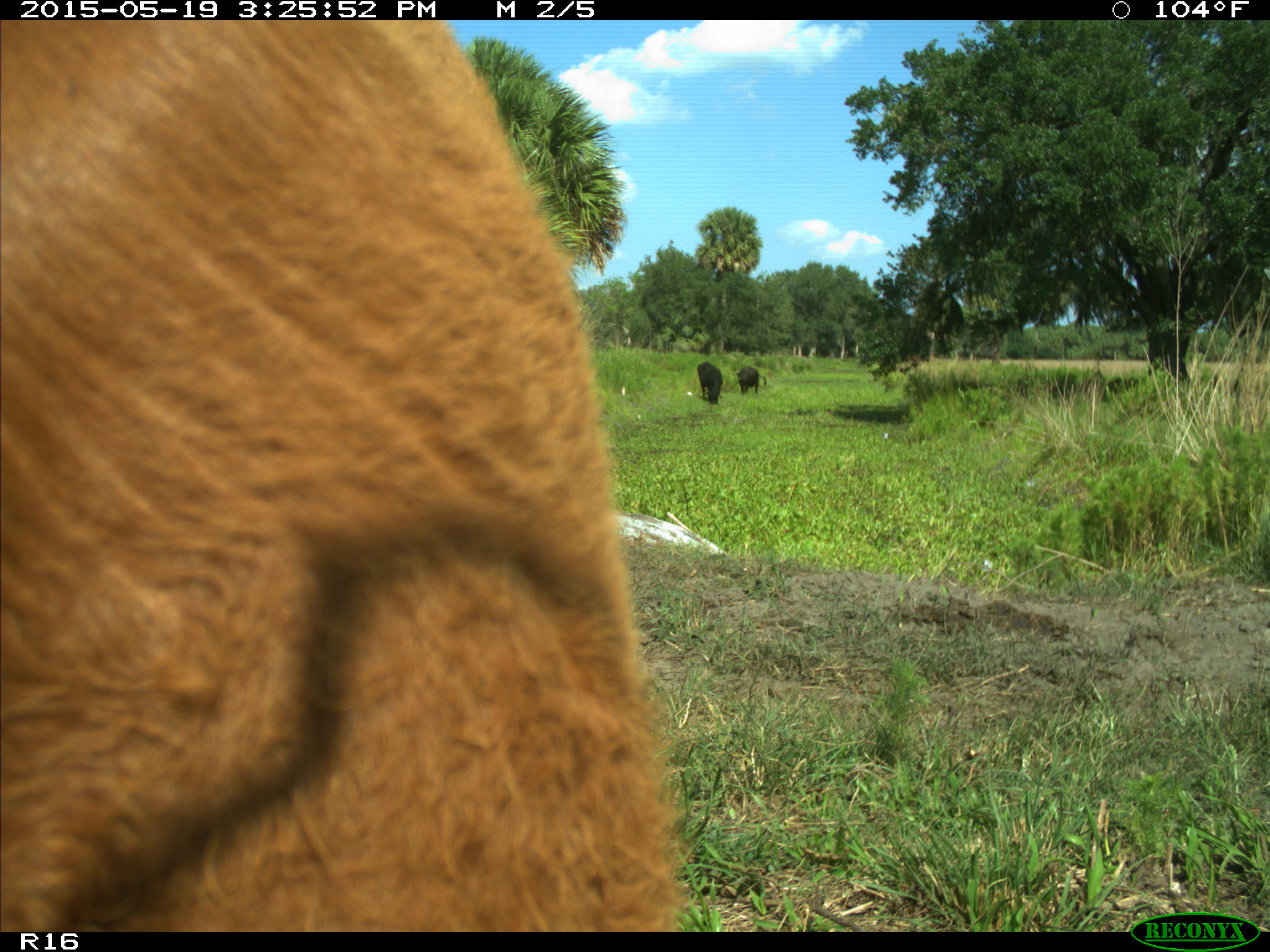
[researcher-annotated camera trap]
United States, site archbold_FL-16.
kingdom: Animalia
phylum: Chordata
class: Mammalia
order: Artiodactyla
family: Bovidae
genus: Bos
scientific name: Bos taurus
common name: domestic cow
Bos taurus (domestic cow).